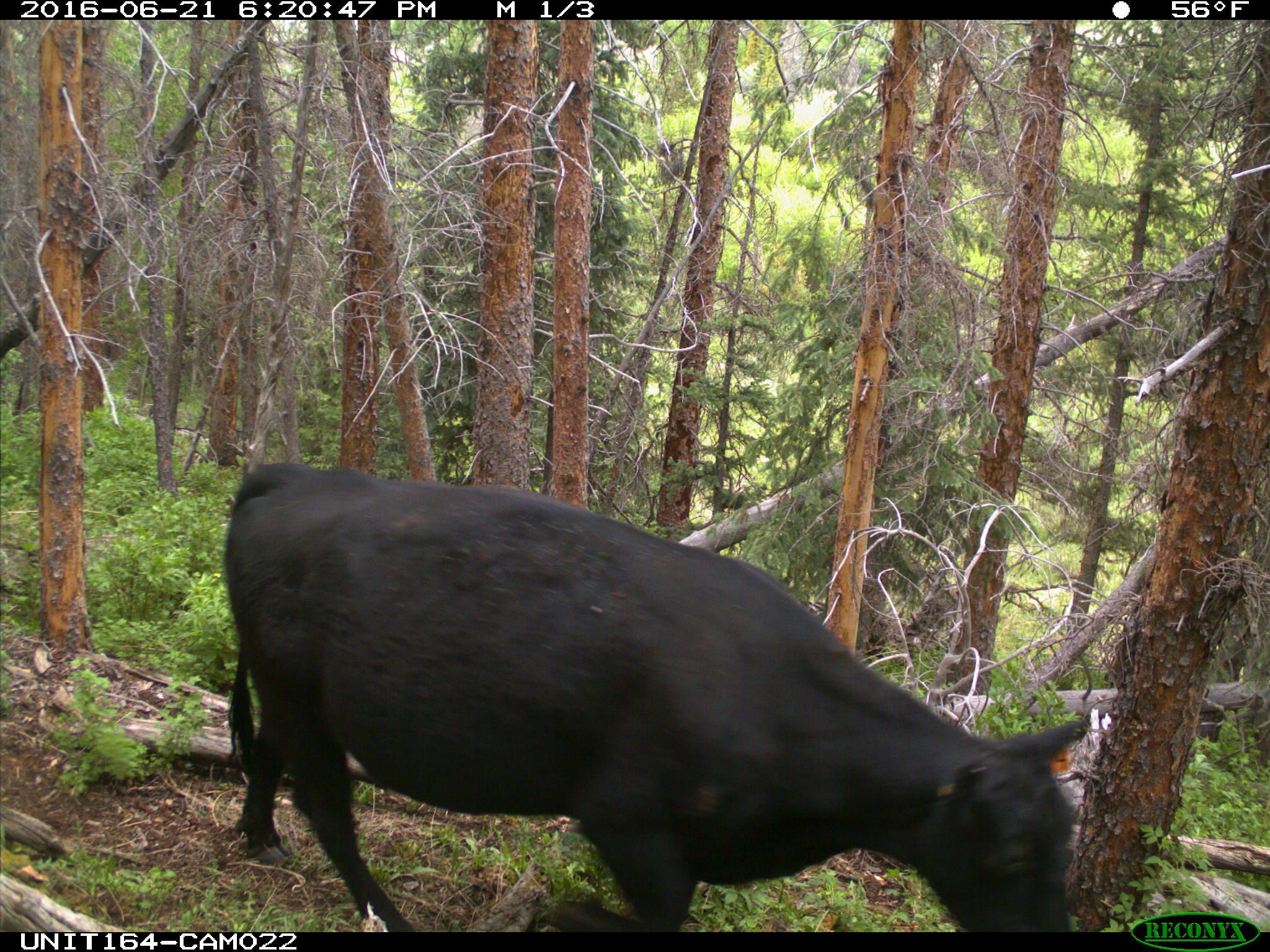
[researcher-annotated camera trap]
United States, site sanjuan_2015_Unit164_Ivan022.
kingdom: Animalia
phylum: Chordata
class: Mammalia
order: Artiodactyla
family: Bovidae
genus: Bos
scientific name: Bos taurus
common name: domestic cow